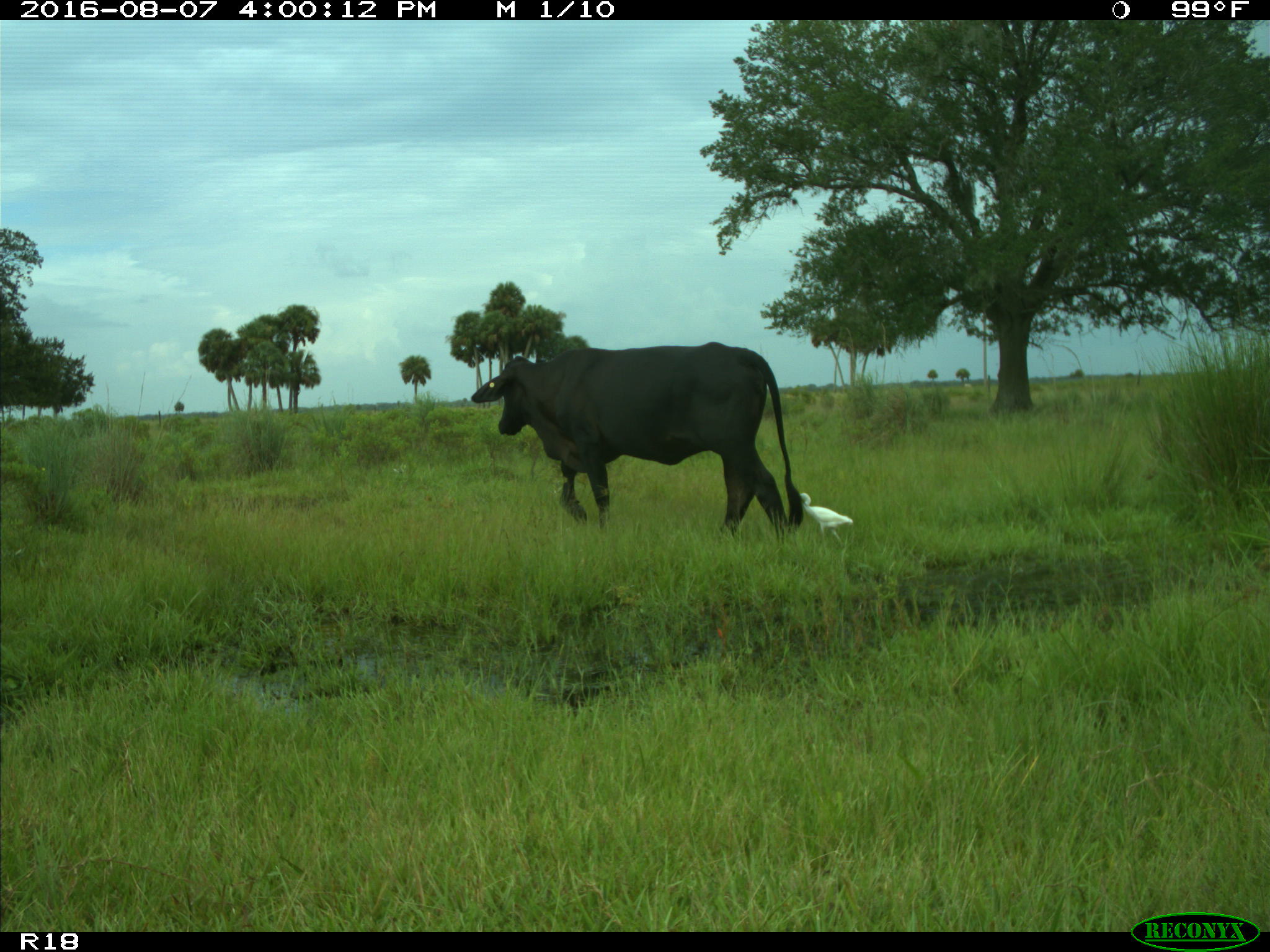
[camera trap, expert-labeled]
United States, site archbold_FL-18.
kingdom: Animalia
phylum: Chordata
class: Mammalia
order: Artiodactyla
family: Bovidae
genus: Bos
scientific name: Bos taurus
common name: domestic cow